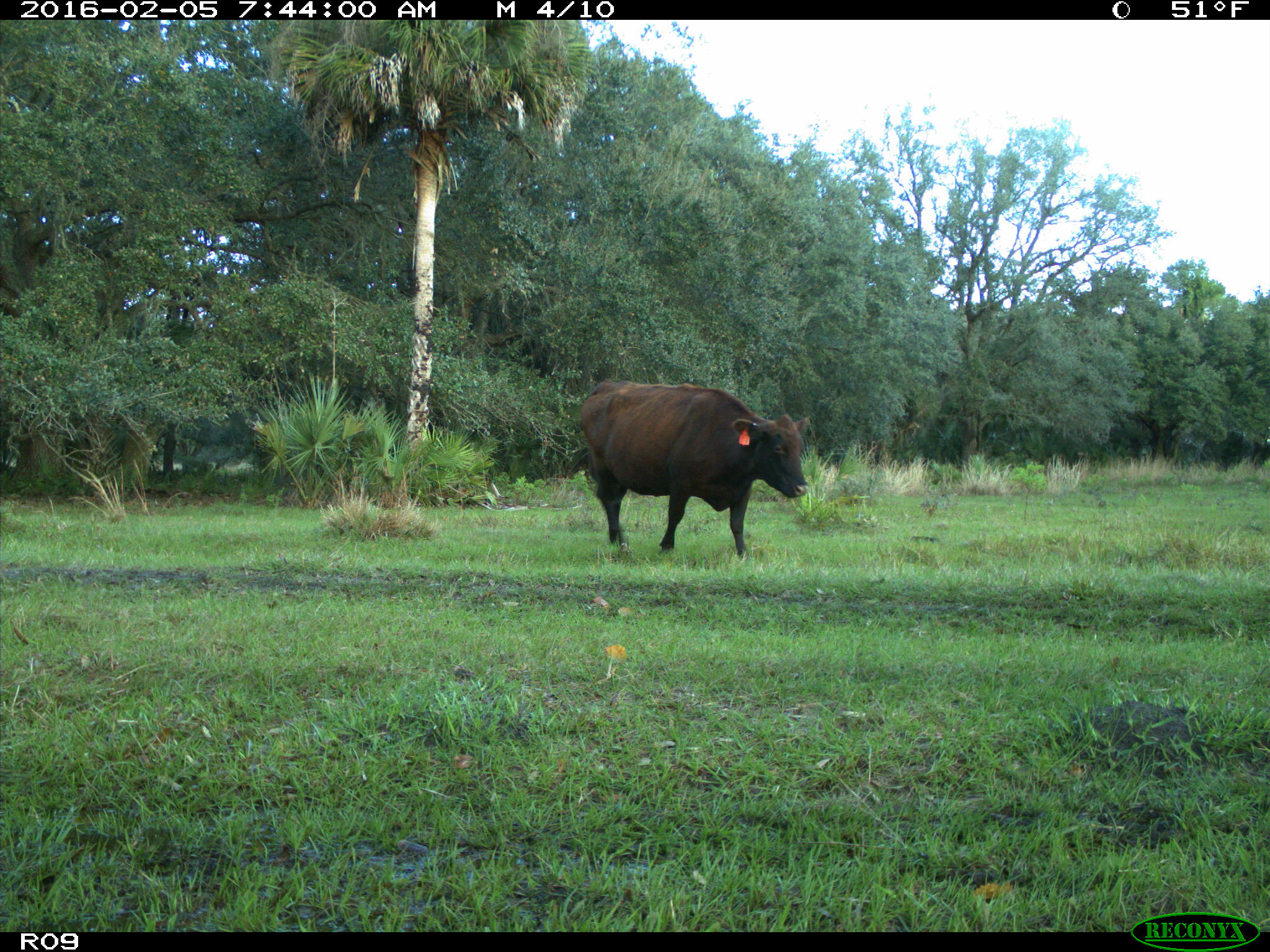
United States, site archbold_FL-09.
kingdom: Animalia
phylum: Chordata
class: Mammalia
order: Artiodactyla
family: Bovidae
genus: Bos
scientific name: Bos taurus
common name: domestic cow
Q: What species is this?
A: Bos taurus (domestic cow).